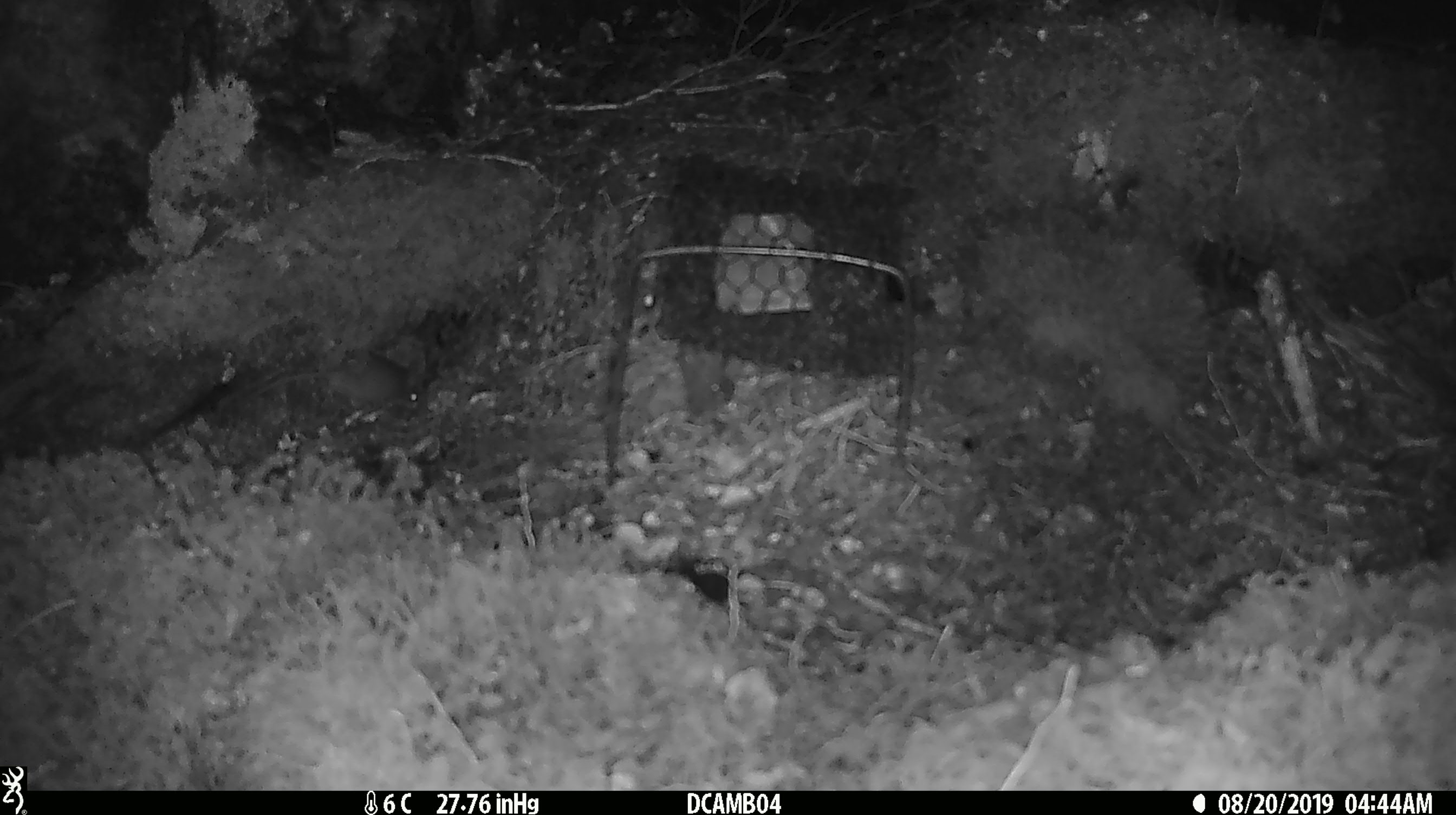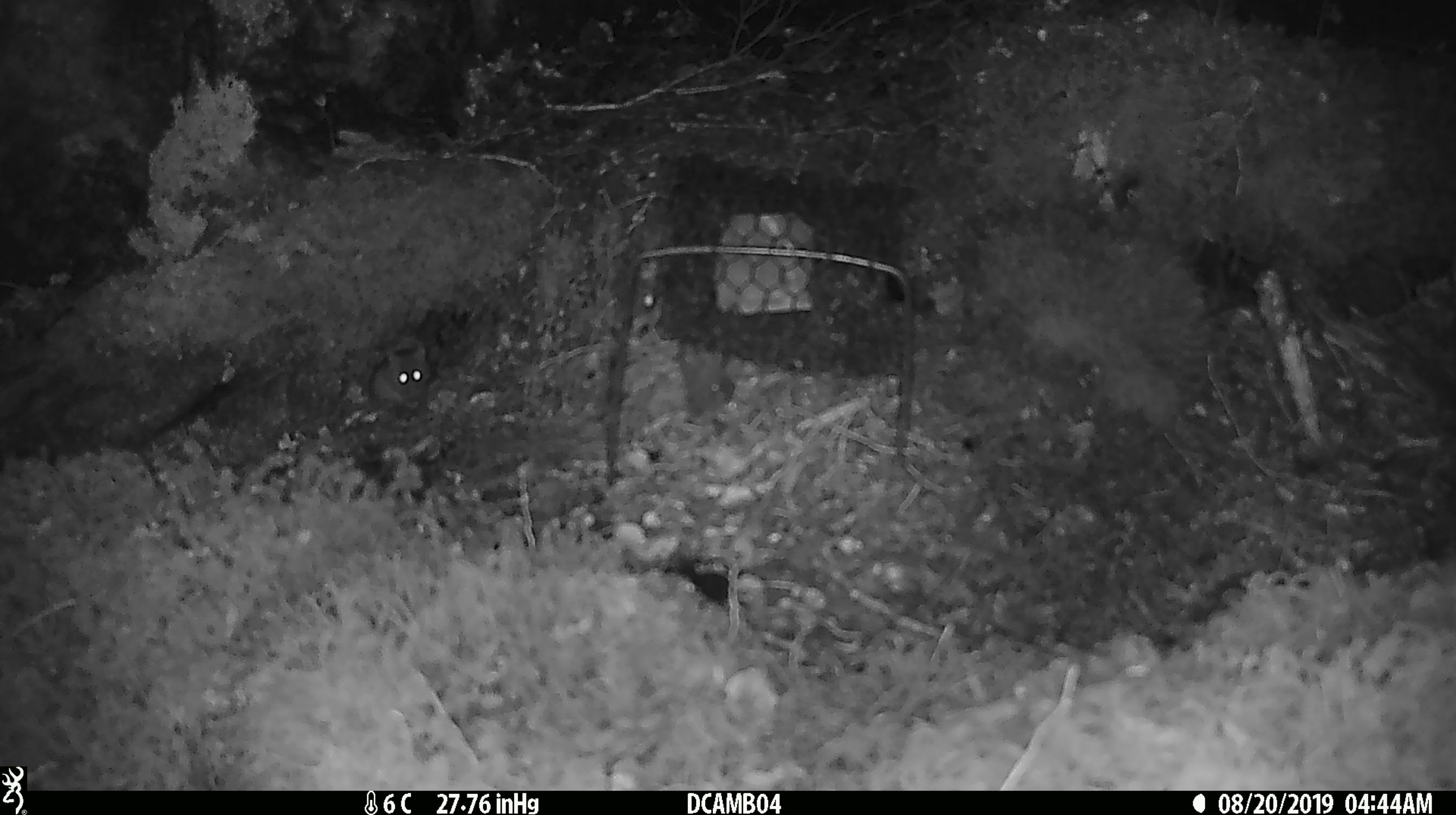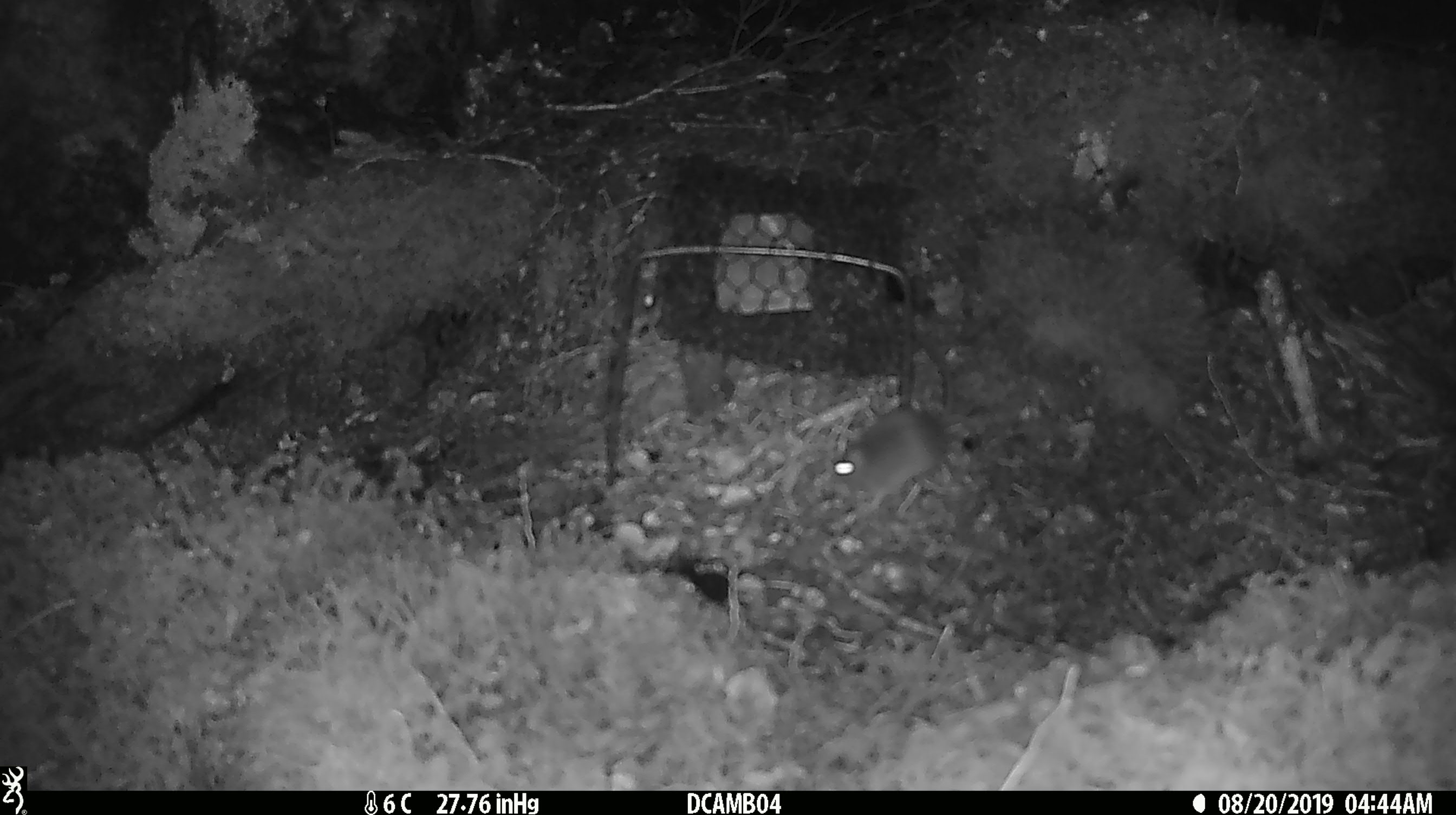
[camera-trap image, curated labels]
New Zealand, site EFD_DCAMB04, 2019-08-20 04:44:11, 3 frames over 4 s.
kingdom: Animalia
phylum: Chordata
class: Mammalia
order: Rodentia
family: Muridae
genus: Mus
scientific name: Mus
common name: mouse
Mouse (Mus).